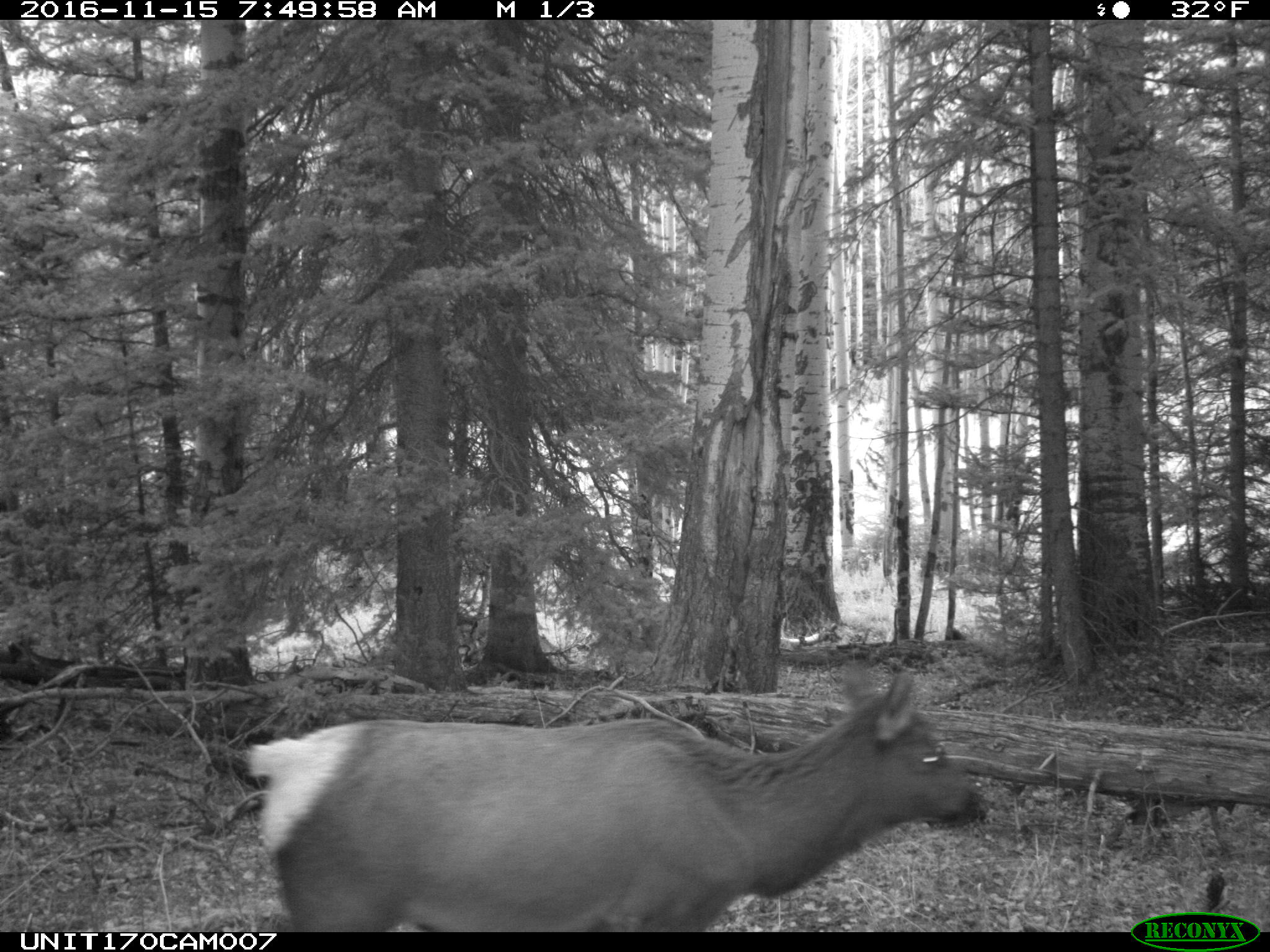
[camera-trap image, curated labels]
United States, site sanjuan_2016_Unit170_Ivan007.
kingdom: Animalia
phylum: Chordata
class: Mammalia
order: Artiodactyla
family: Cervidae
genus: Cervus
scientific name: Cervus elaphus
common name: red deer